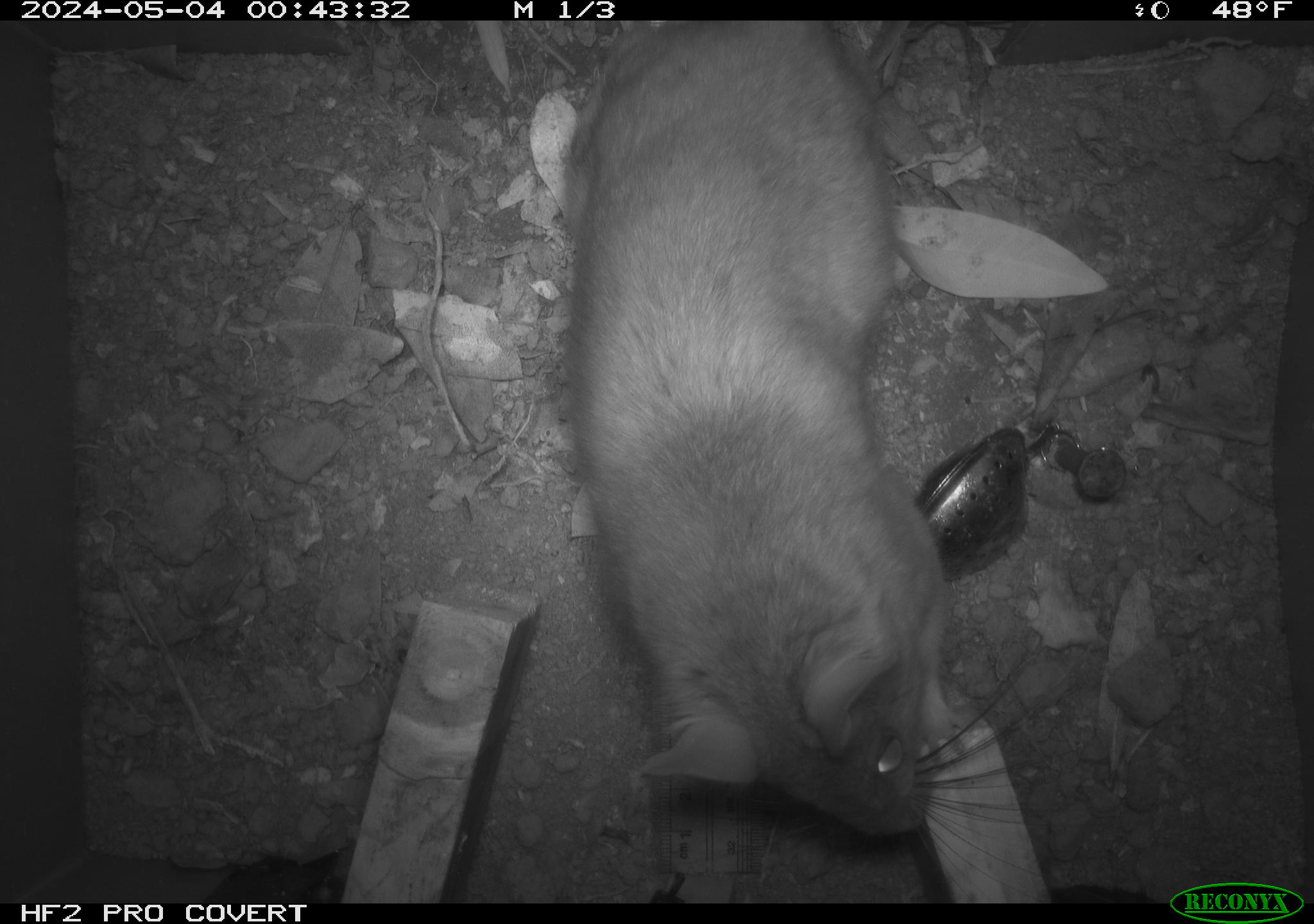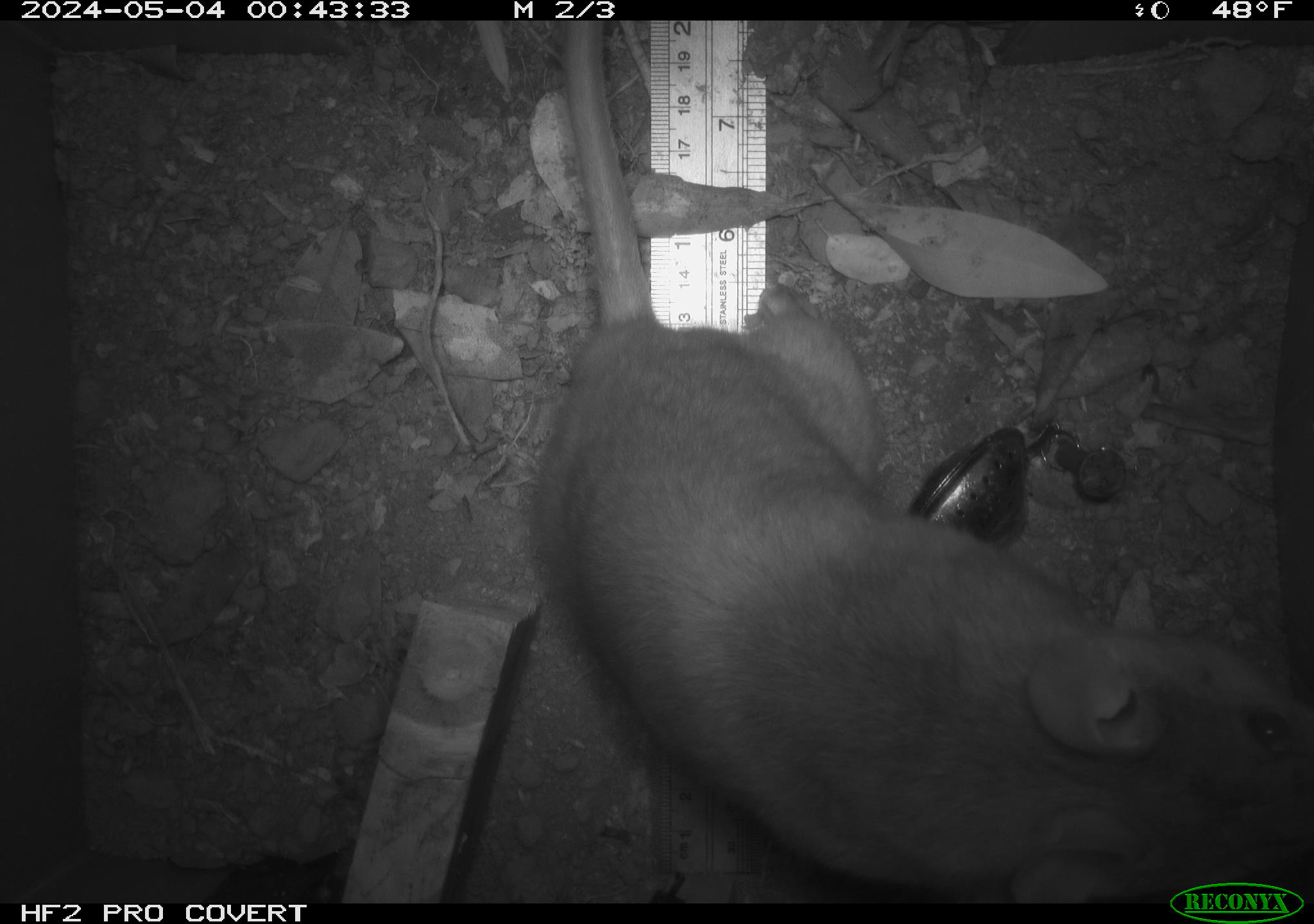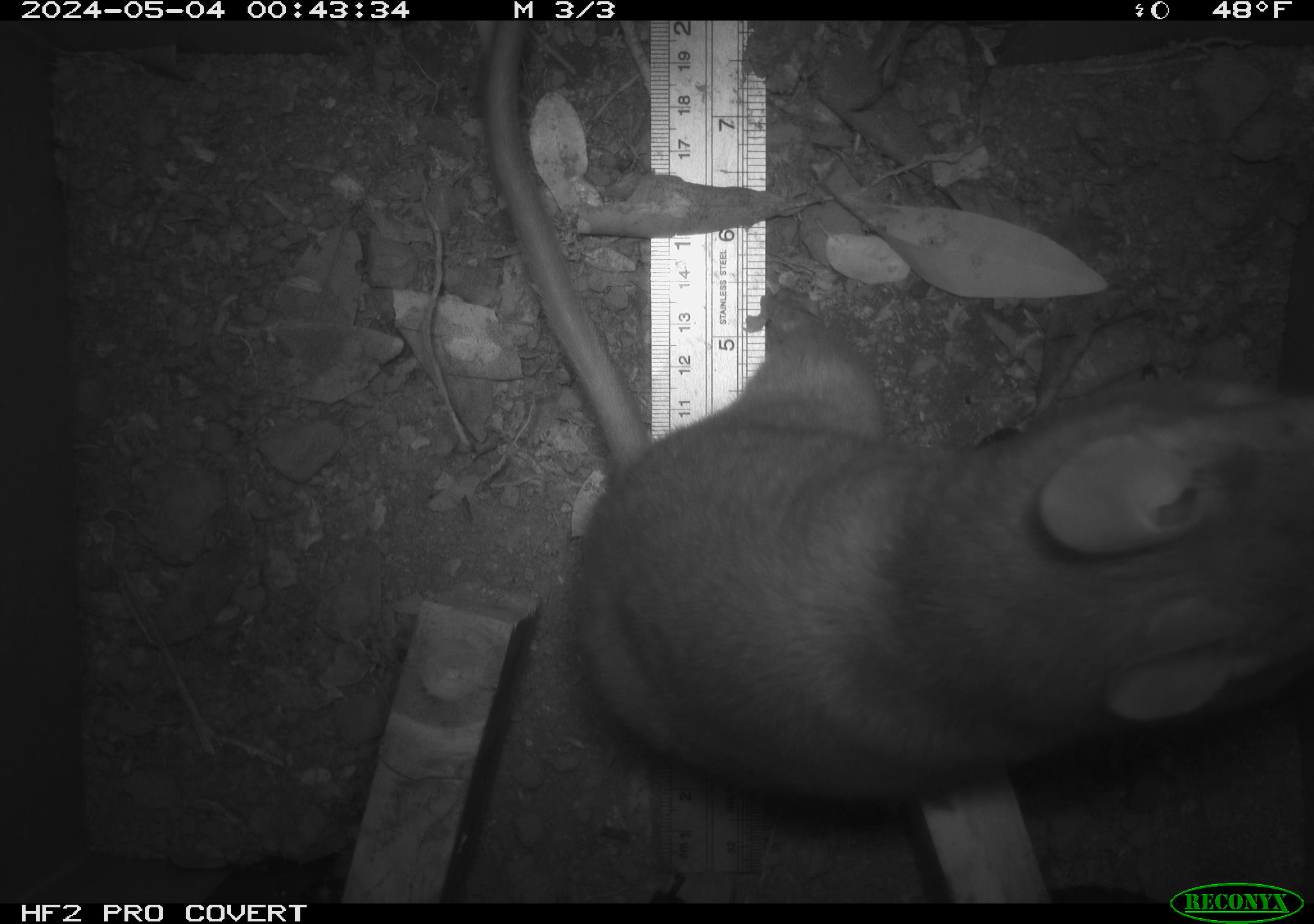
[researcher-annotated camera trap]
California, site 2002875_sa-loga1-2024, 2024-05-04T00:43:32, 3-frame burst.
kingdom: Animalia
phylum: Chordata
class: Mammalia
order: Rodentia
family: Cricetidae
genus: Neotoma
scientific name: Neotoma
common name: pack rat or woodrat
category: neotoma species